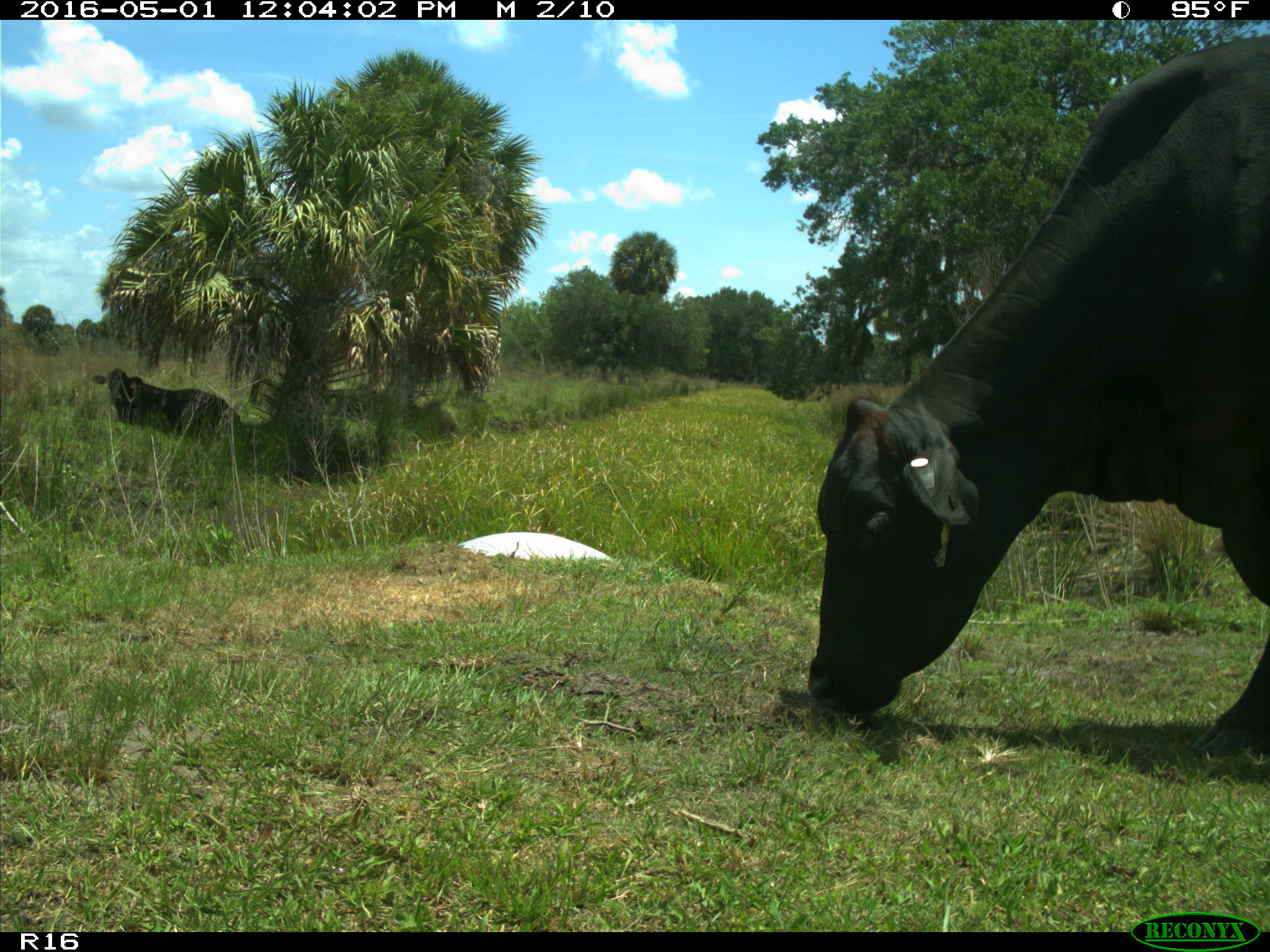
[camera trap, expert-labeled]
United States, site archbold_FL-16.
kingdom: Animalia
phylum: Chordata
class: Mammalia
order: Artiodactyla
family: Bovidae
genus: Bos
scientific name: Bos taurus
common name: domestic cow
Bos taurus (domestic cow).